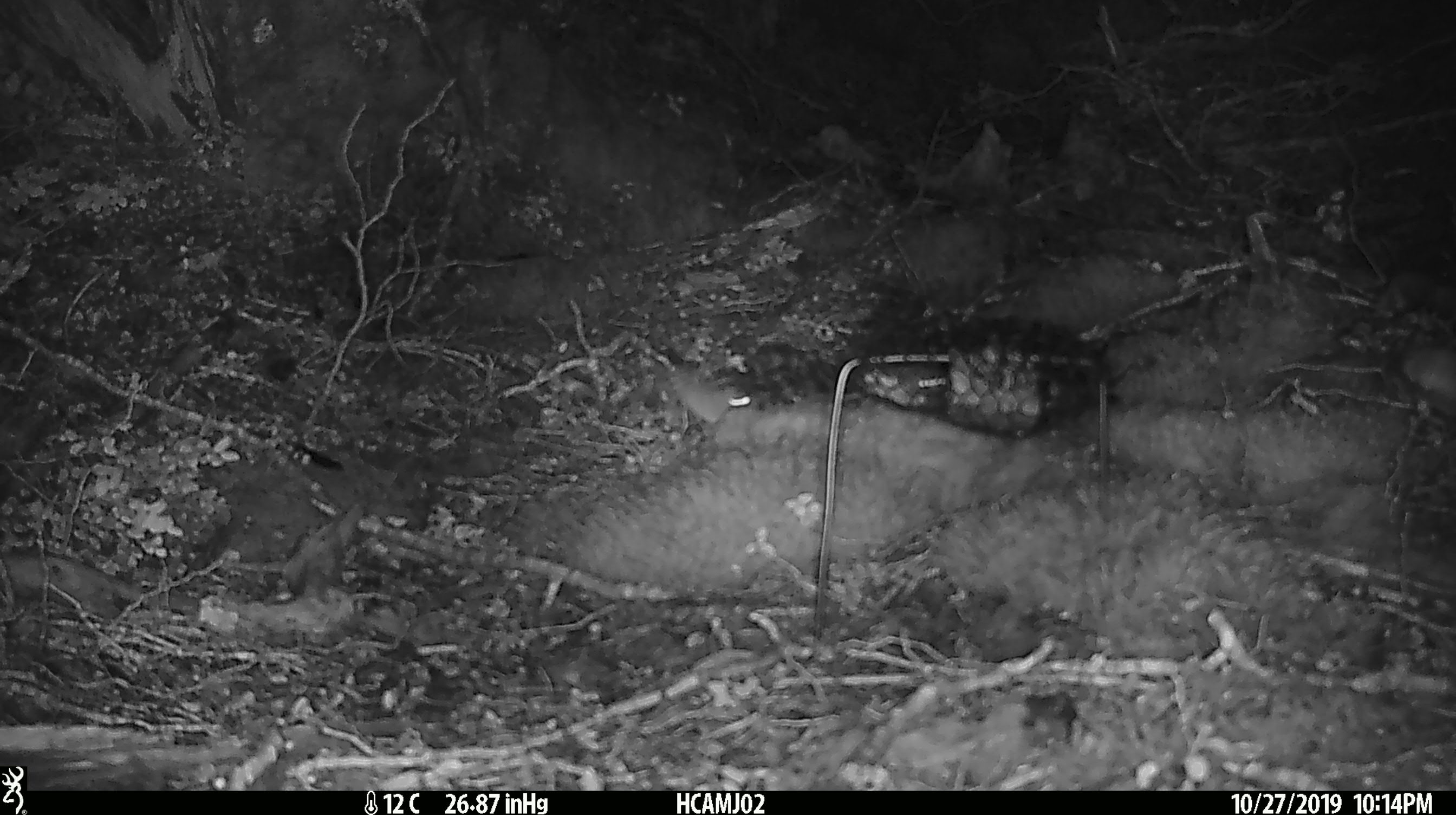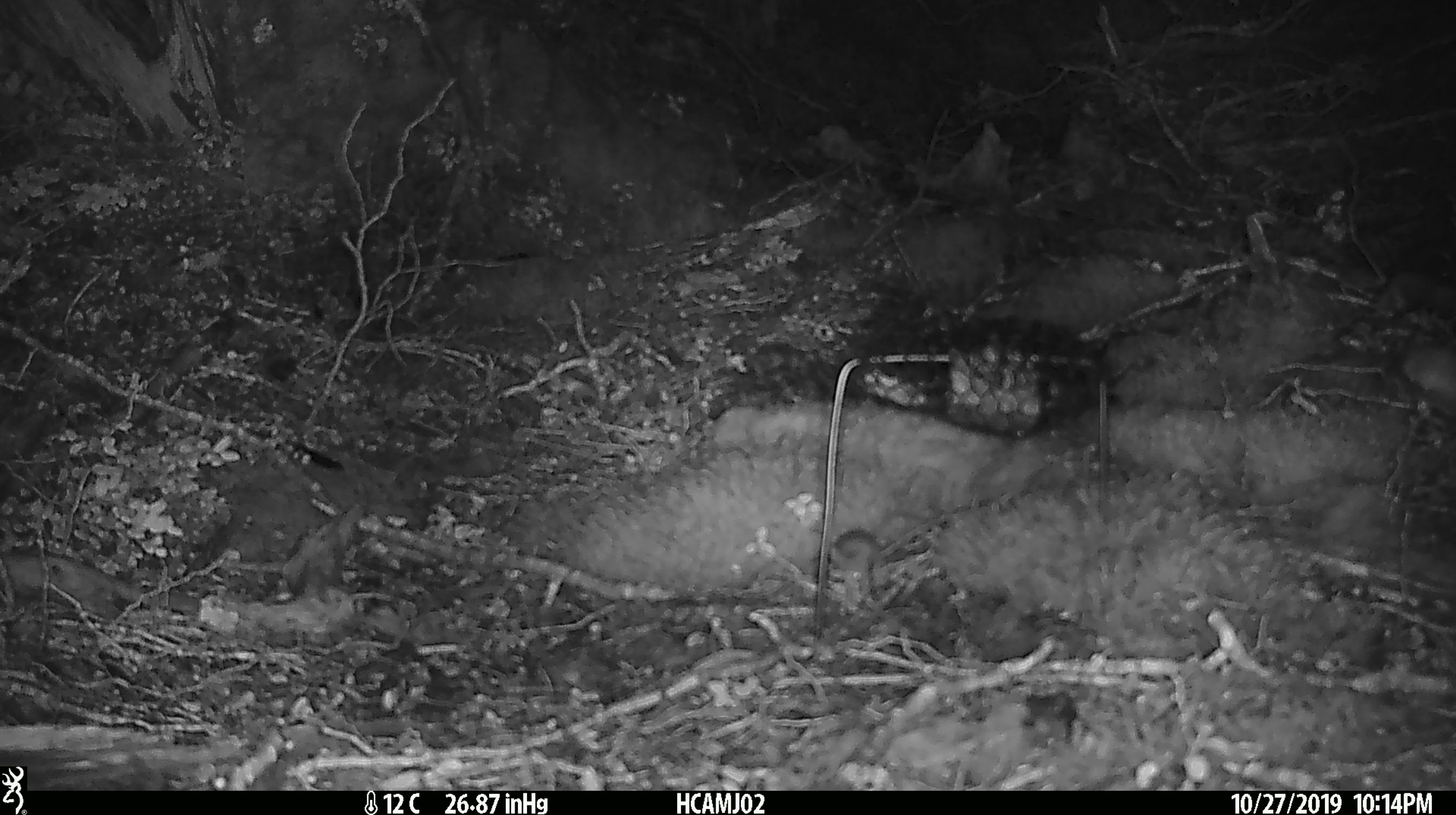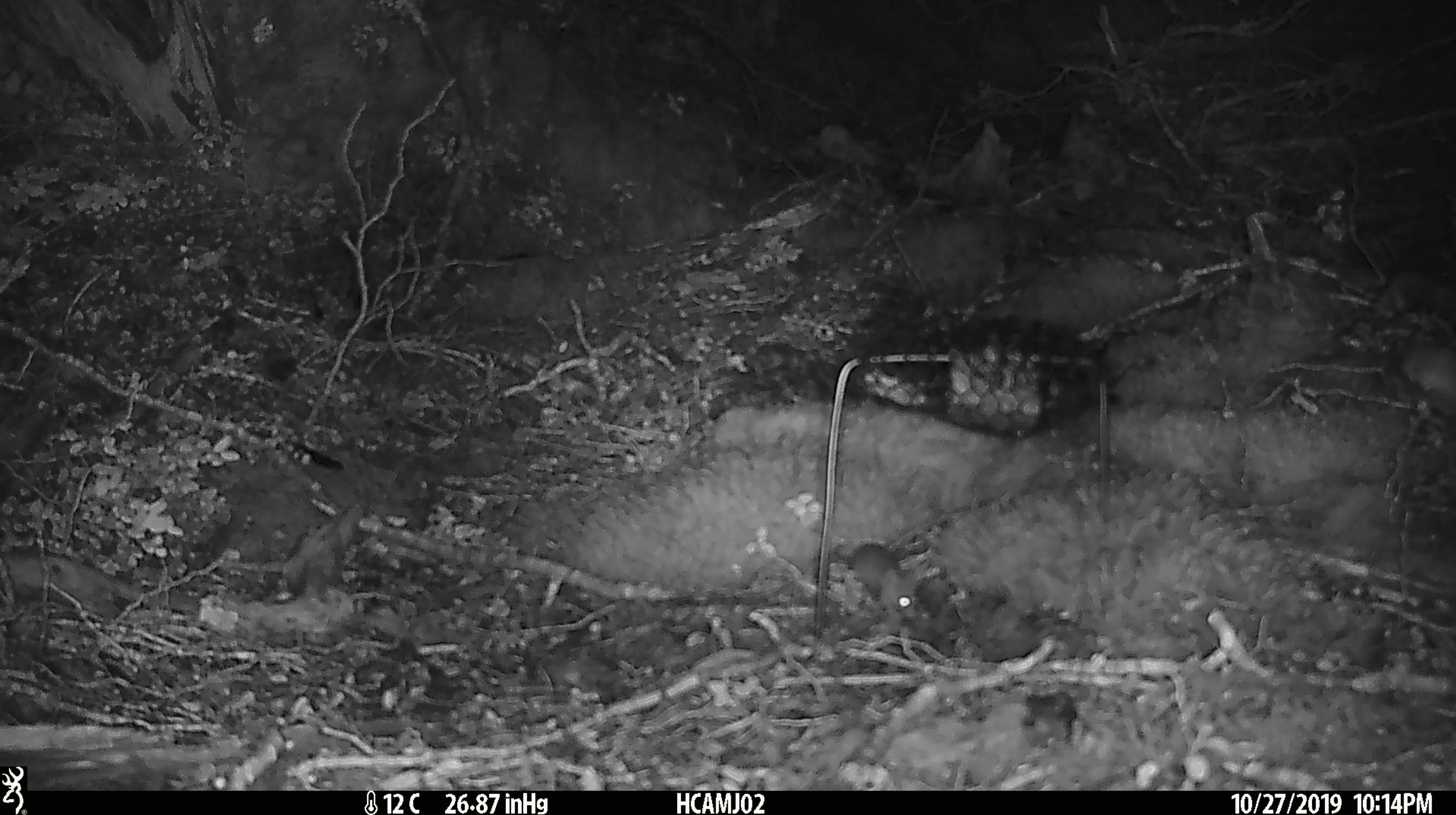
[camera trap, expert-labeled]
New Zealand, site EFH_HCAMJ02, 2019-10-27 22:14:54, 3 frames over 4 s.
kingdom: Animalia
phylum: Chordata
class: Mammalia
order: Rodentia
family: Muridae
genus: Mus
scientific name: Mus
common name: mouse